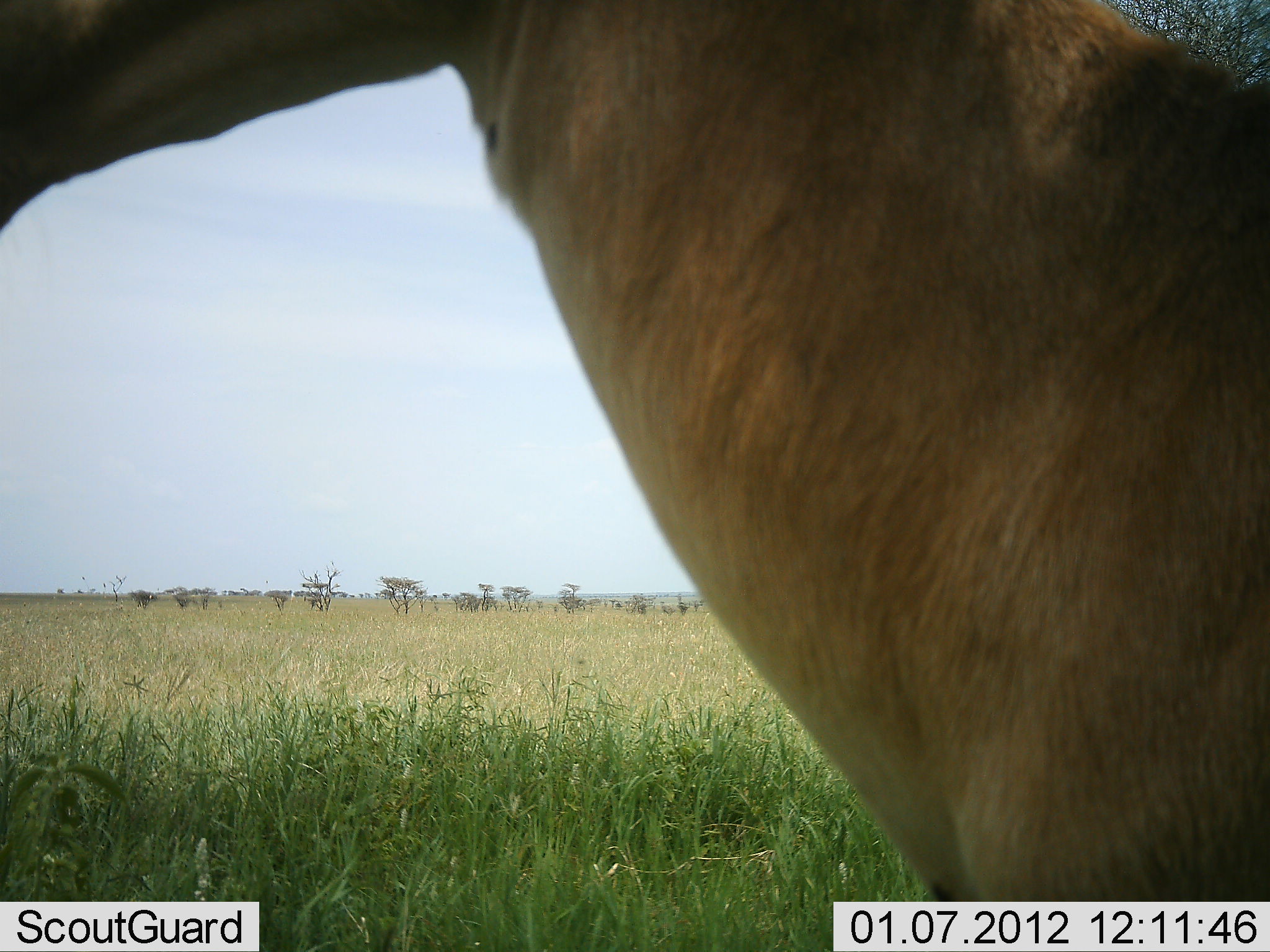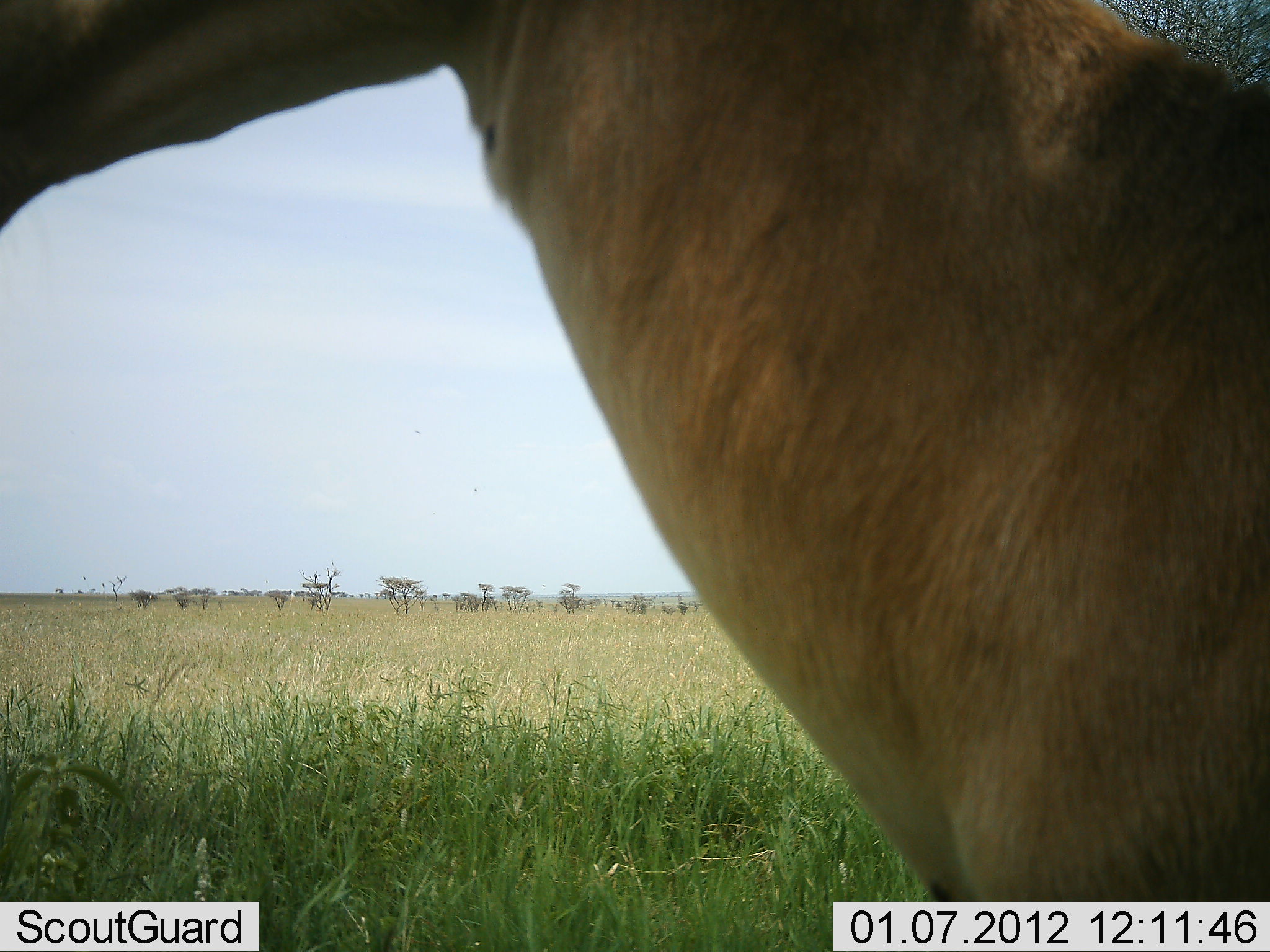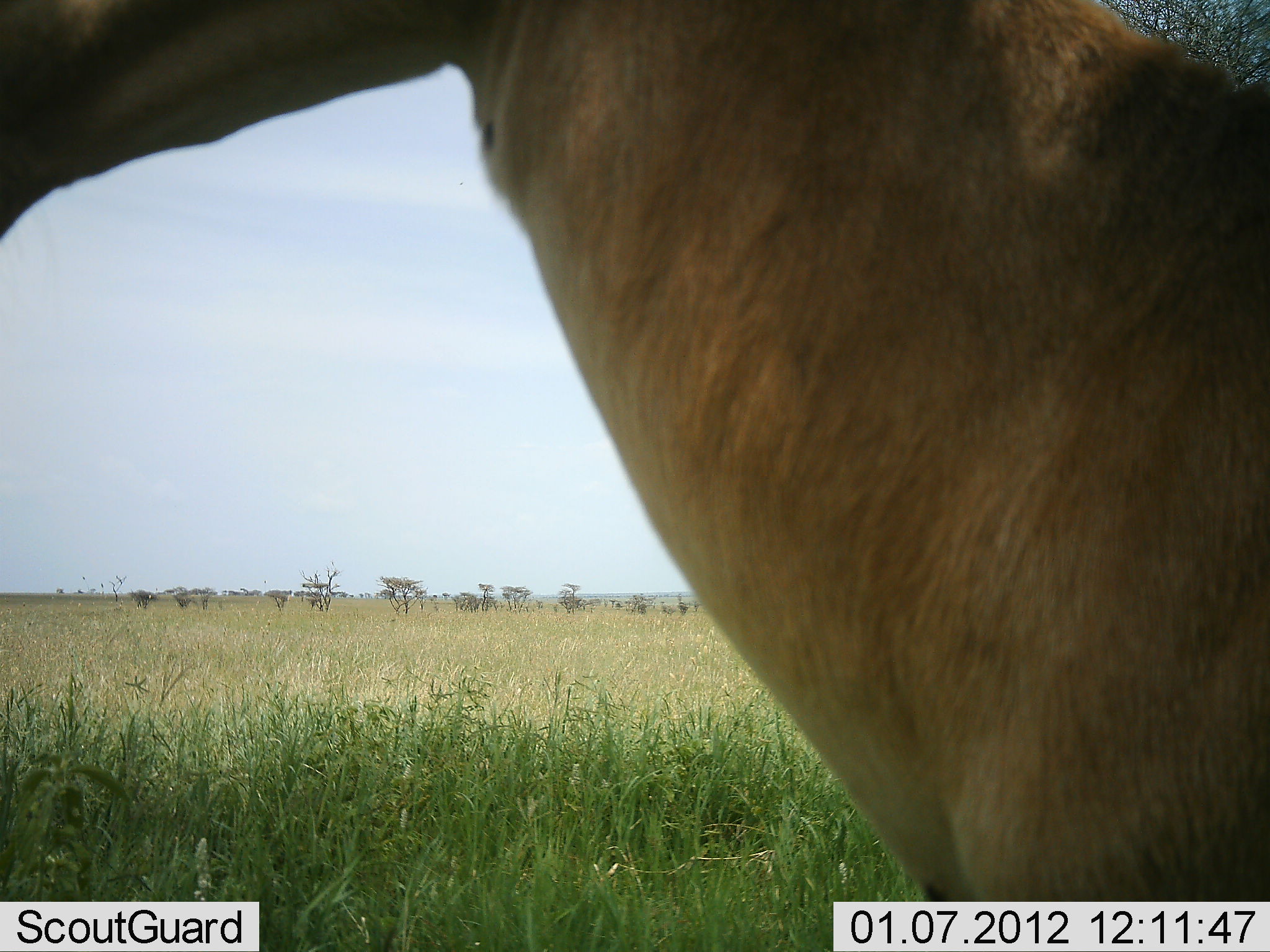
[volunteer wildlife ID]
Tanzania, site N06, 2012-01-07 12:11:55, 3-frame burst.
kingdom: Animalia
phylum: Chordata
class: Mammalia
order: Artiodactyla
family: Bovidae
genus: Alcelaphus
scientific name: Alcelaphus buselaphus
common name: hartebeest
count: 1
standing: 100%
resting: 0%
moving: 0%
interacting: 0%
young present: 0%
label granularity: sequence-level